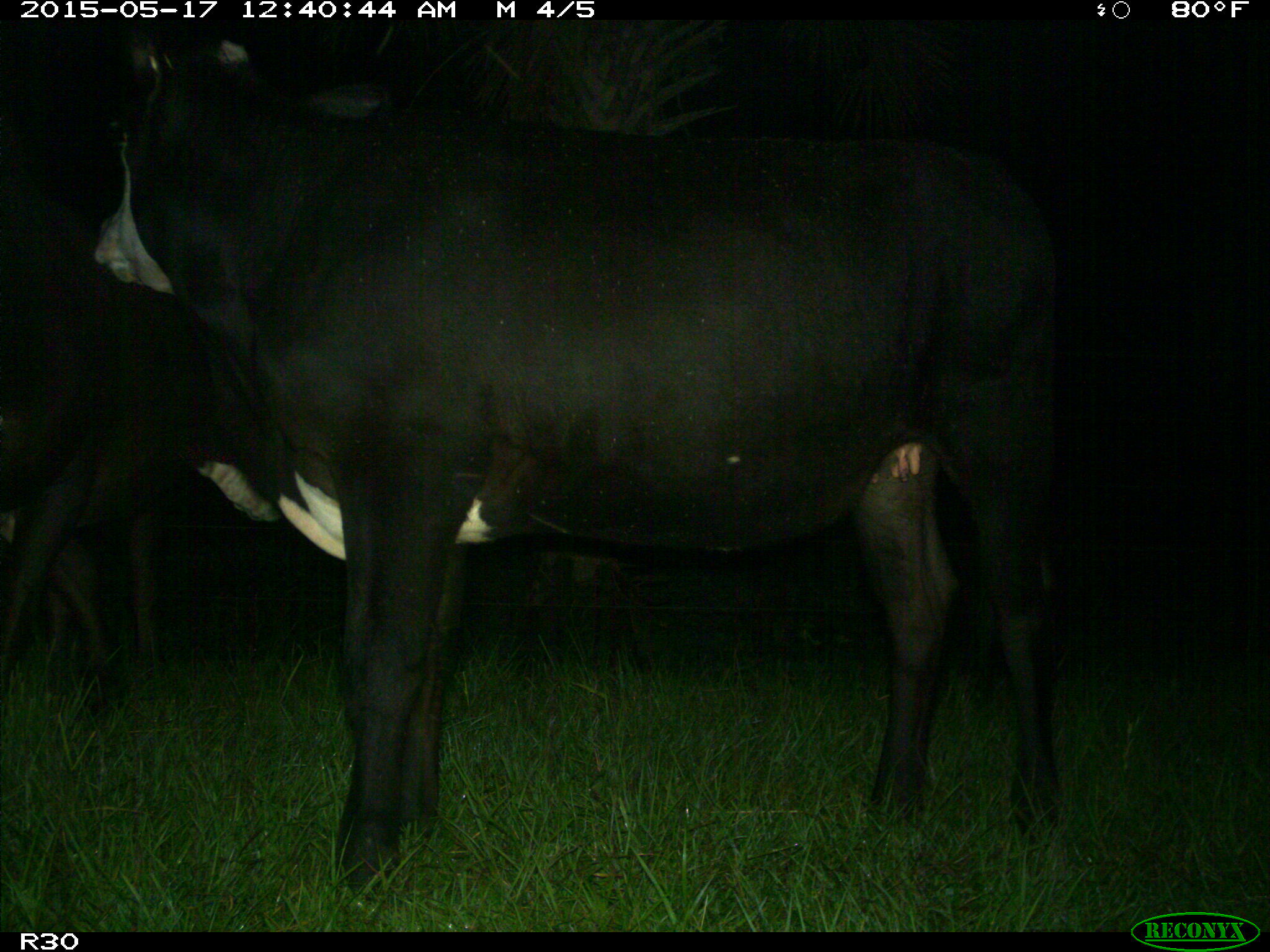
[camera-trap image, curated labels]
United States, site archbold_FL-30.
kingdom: Animalia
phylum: Chordata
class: Mammalia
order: Artiodactyla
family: Bovidae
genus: Bos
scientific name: Bos taurus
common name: domestic cow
Bos taurus (domestic cow).